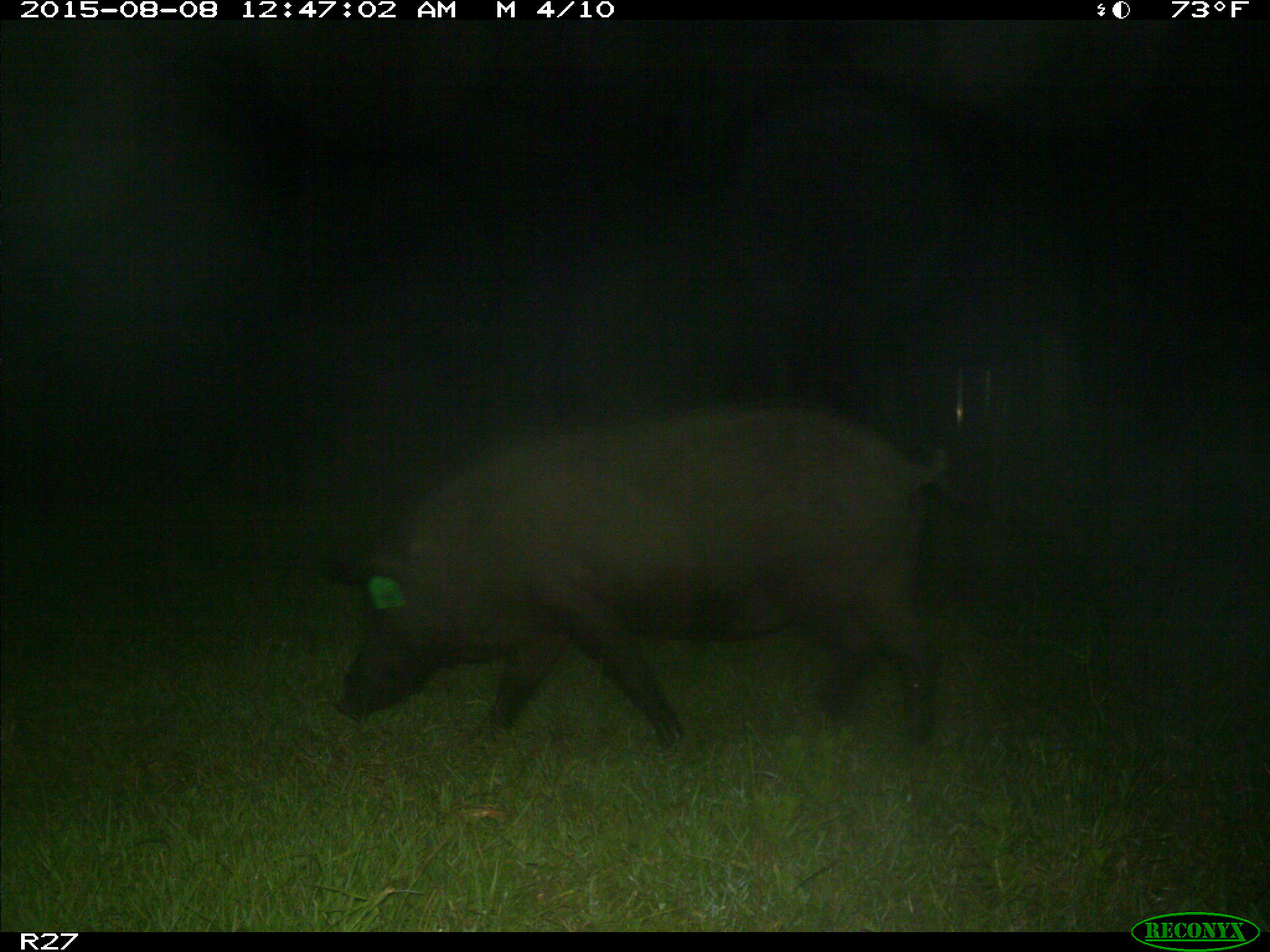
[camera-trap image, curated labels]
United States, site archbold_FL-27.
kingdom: Animalia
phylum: Chordata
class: Mammalia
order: Artiodactyla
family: Suidae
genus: Sus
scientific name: Sus scrofa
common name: wild boar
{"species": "Sus scrofa (wild boar)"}